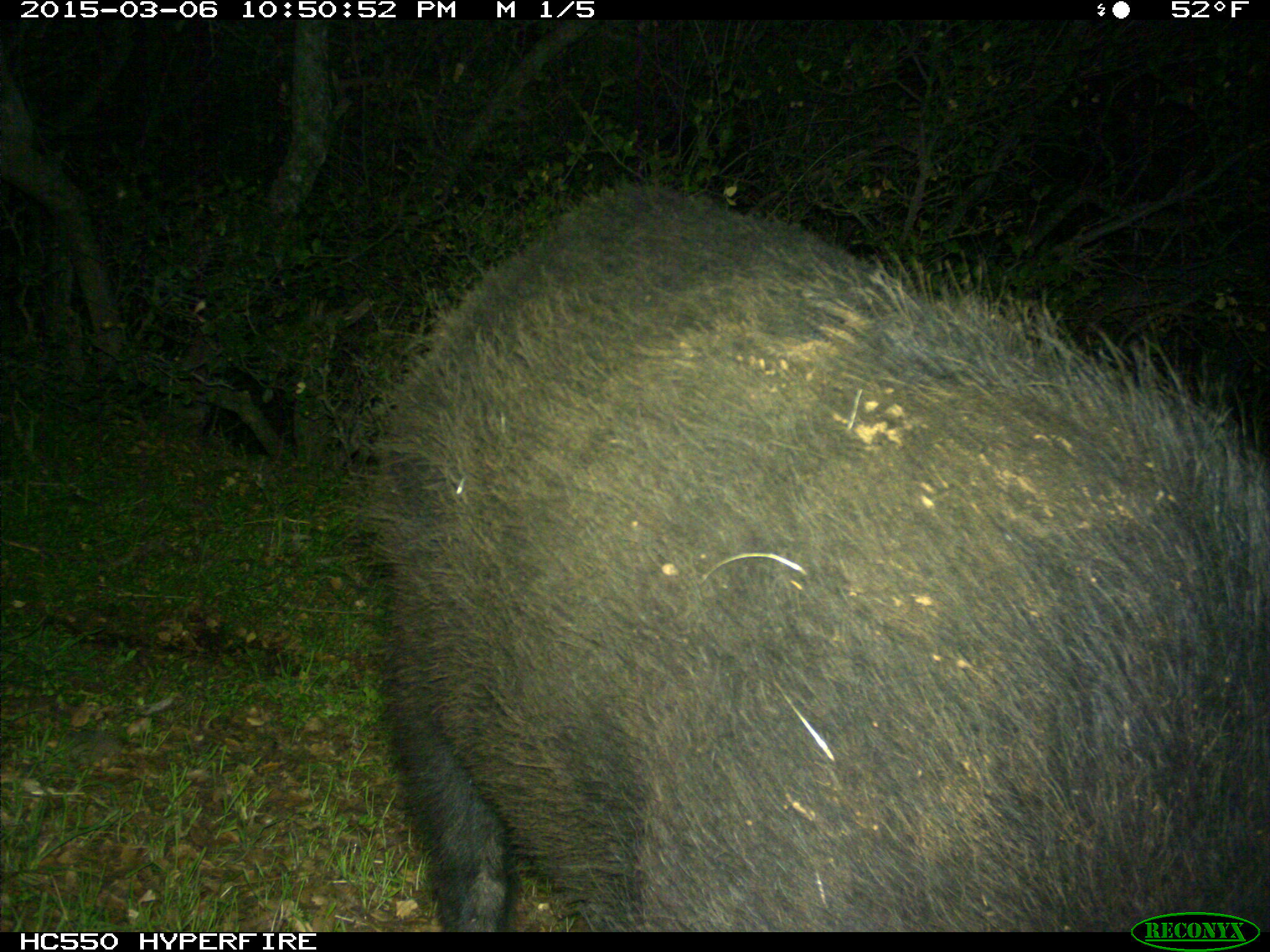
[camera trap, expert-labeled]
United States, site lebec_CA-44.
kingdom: Animalia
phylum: Chordata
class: Mammalia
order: Artiodactyla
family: Suidae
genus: Sus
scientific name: Sus scrofa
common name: wild boar